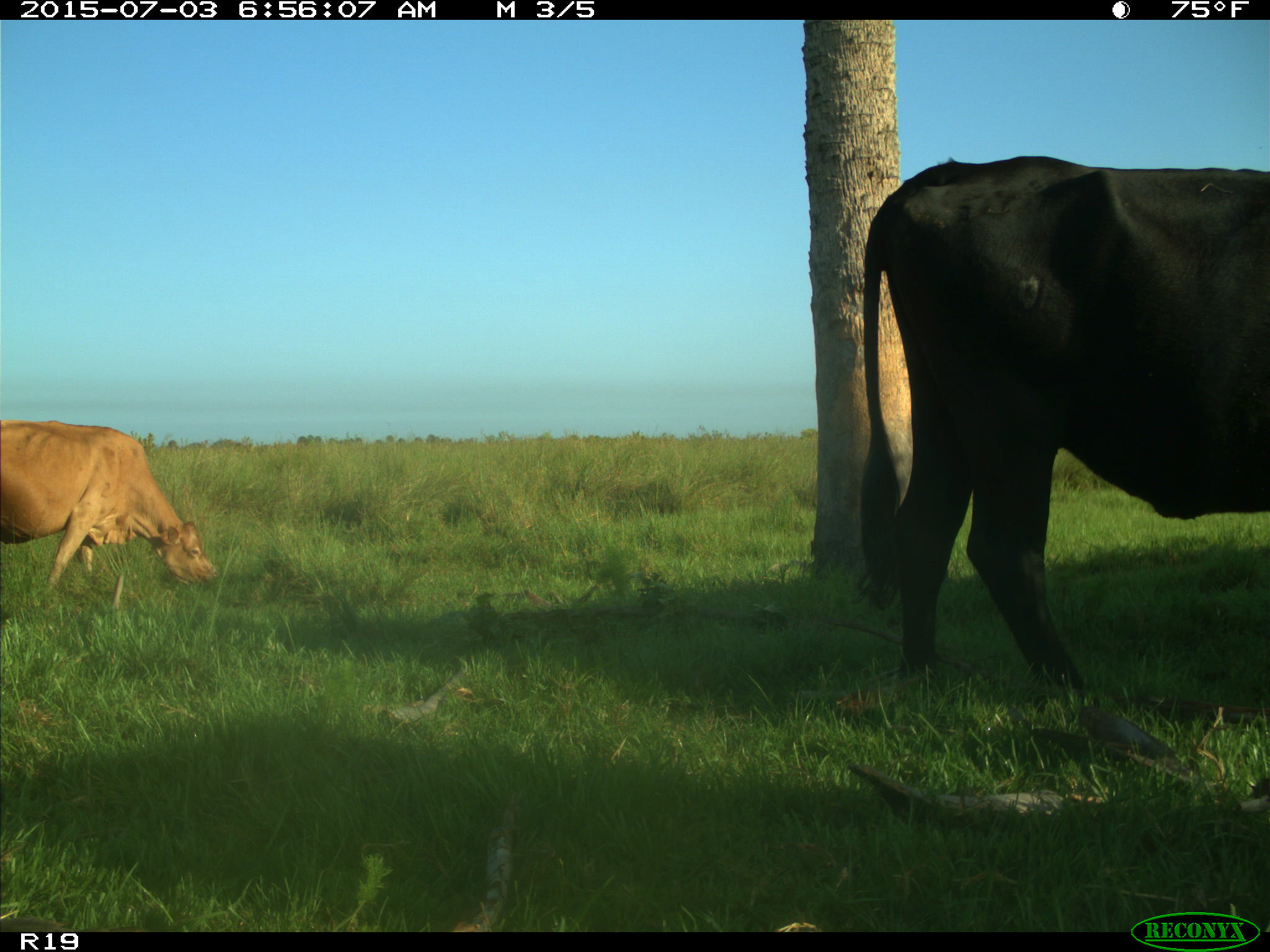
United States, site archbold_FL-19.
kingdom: Animalia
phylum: Chordata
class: Mammalia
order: Artiodactyla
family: Bovidae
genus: Bos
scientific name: Bos taurus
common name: domestic cow